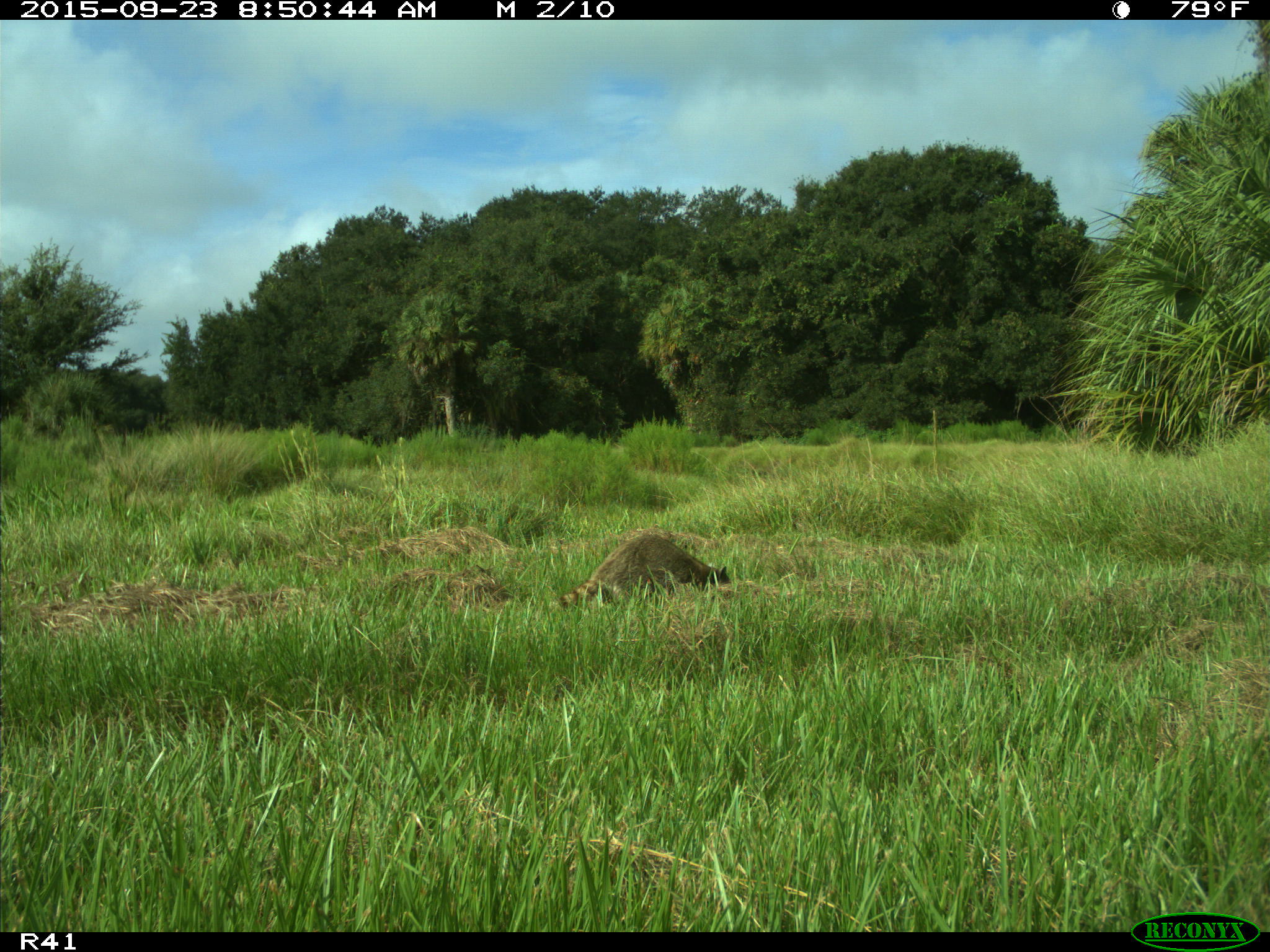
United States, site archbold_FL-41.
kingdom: Animalia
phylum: Chordata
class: Mammalia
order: Carnivora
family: Procyonidae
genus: Procyon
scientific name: Procyon lotor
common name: common raccoon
Procyon lotor (common raccoon).